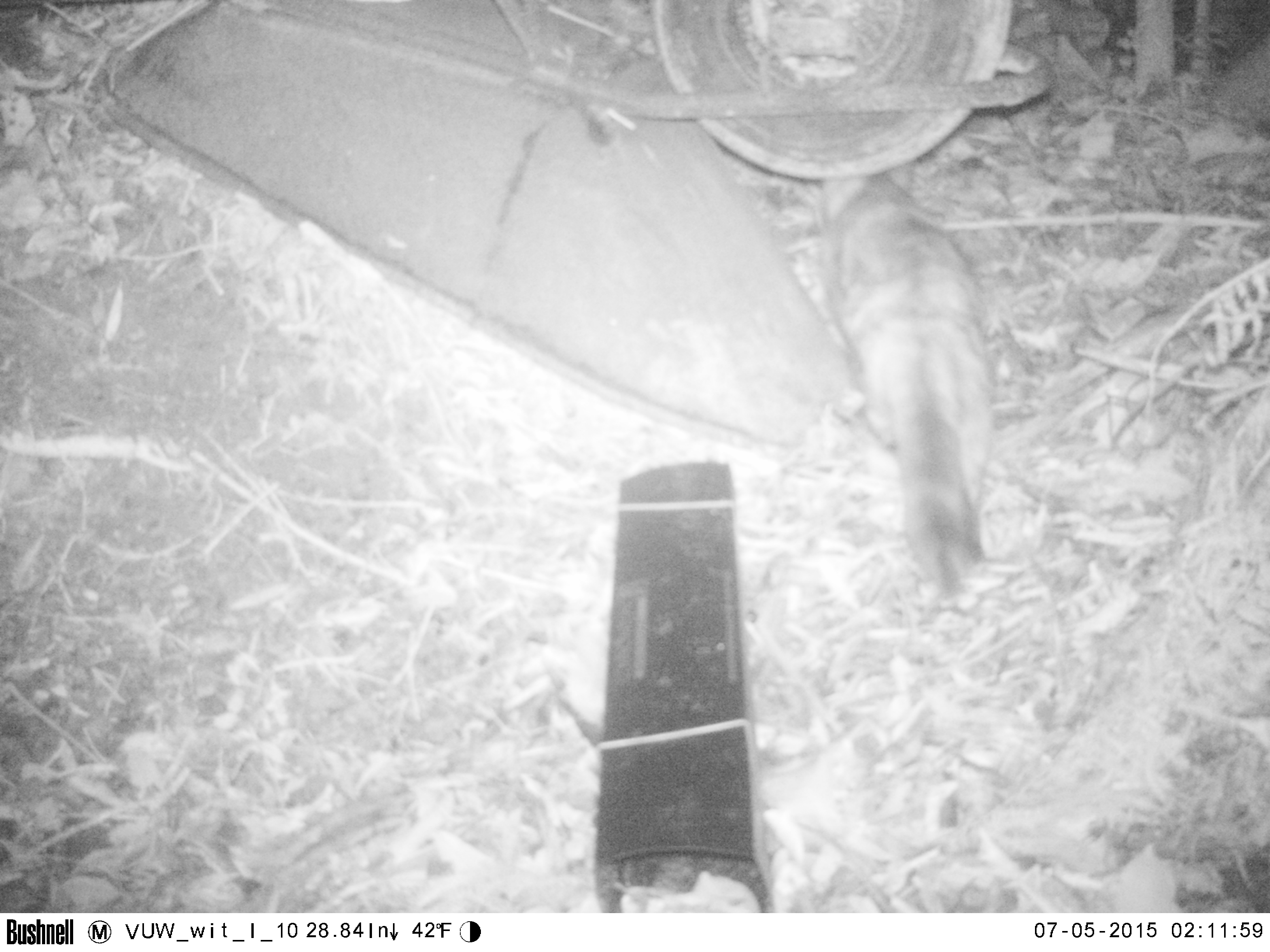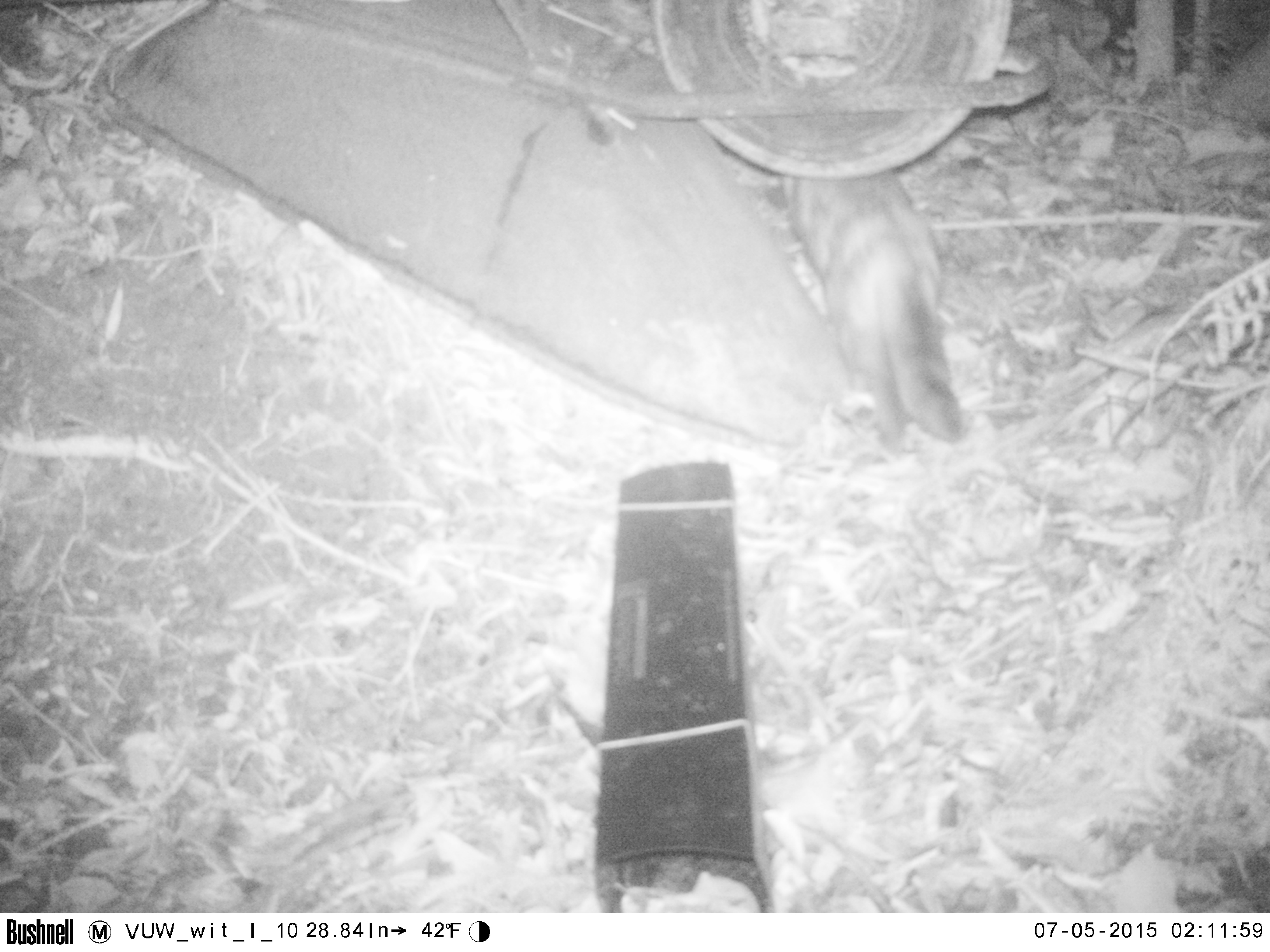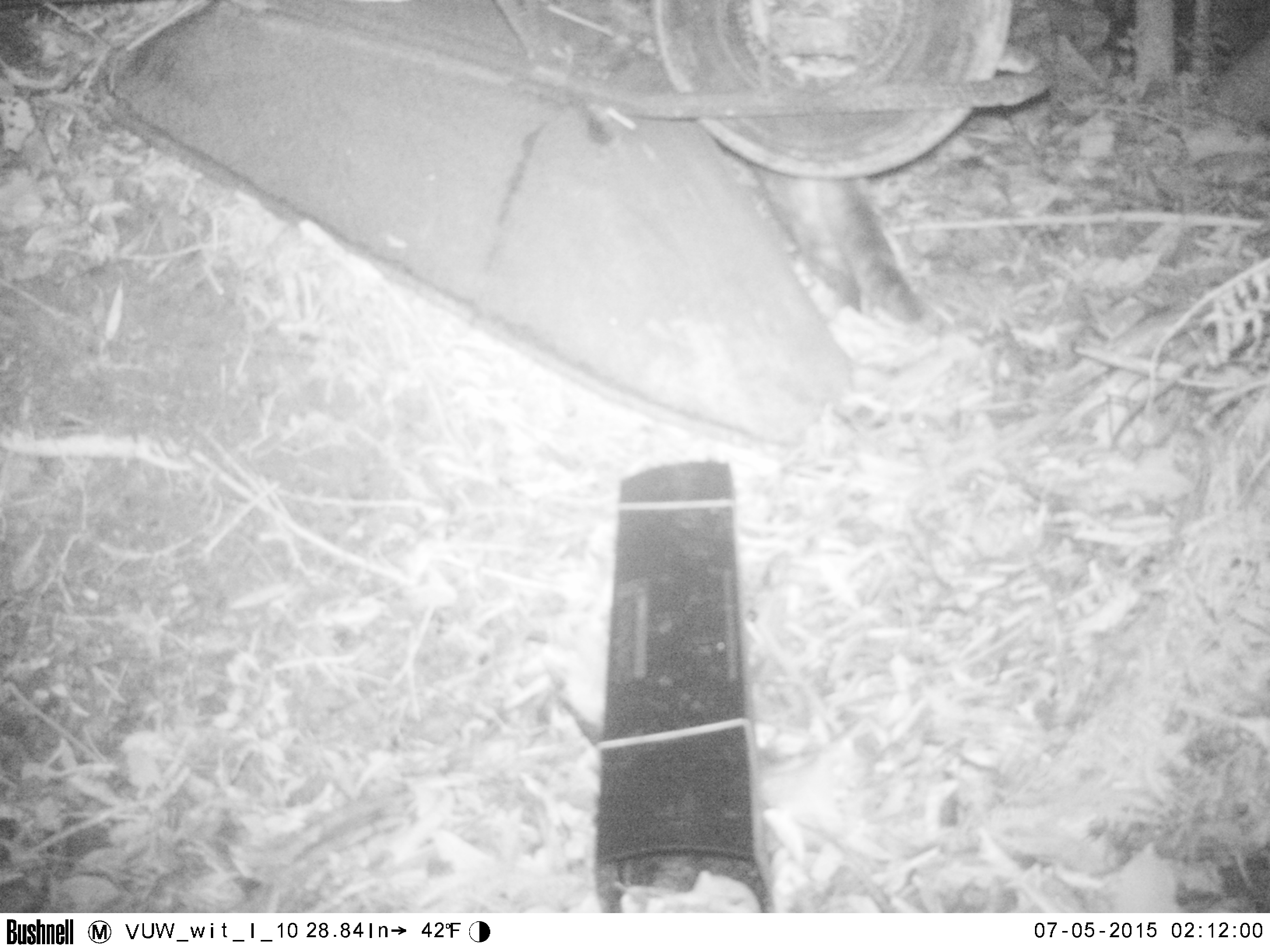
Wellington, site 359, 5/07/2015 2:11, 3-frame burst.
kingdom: Animalia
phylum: Chordata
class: Mammalia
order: Carnivora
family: Felidae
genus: Felis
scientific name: Felis catus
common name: cat